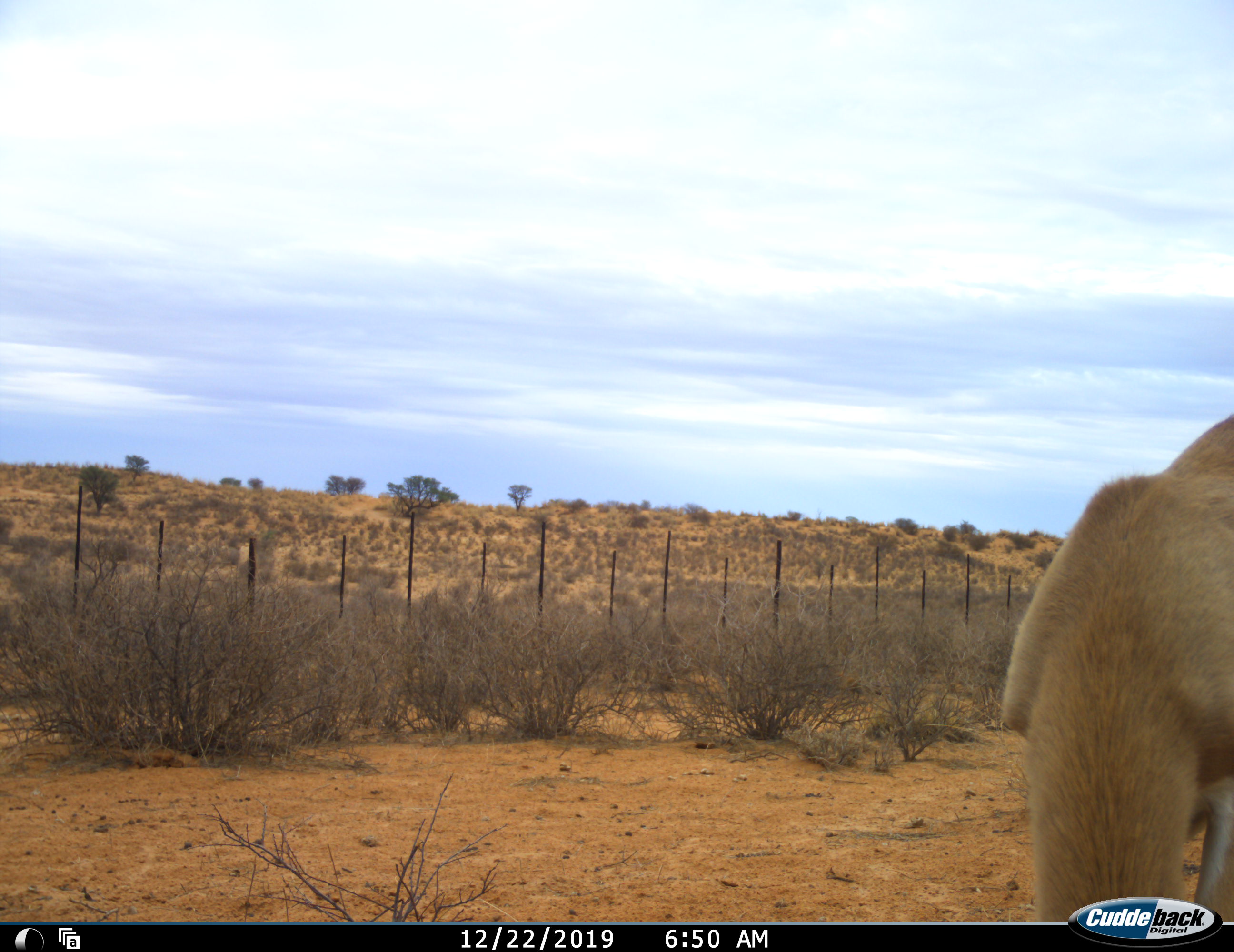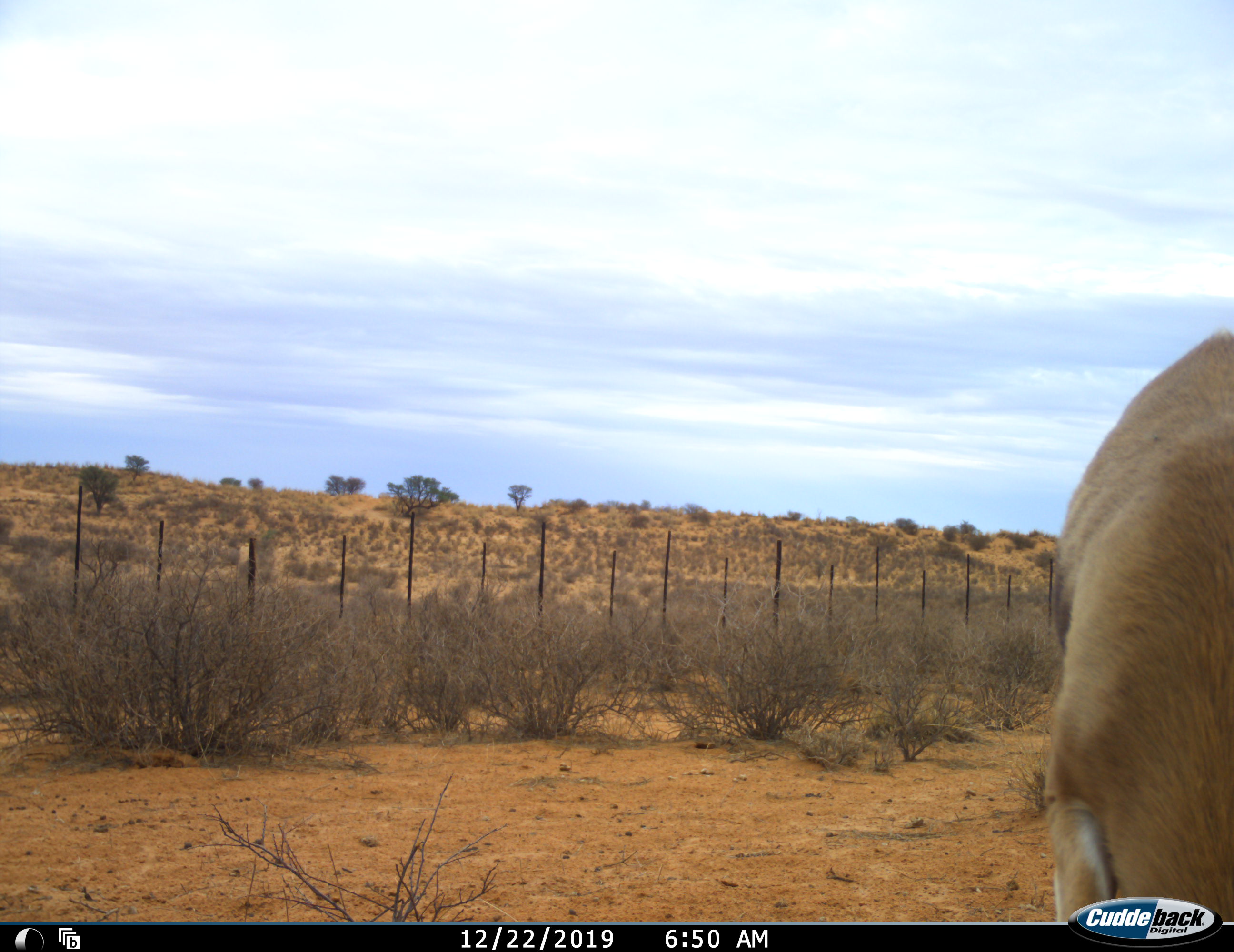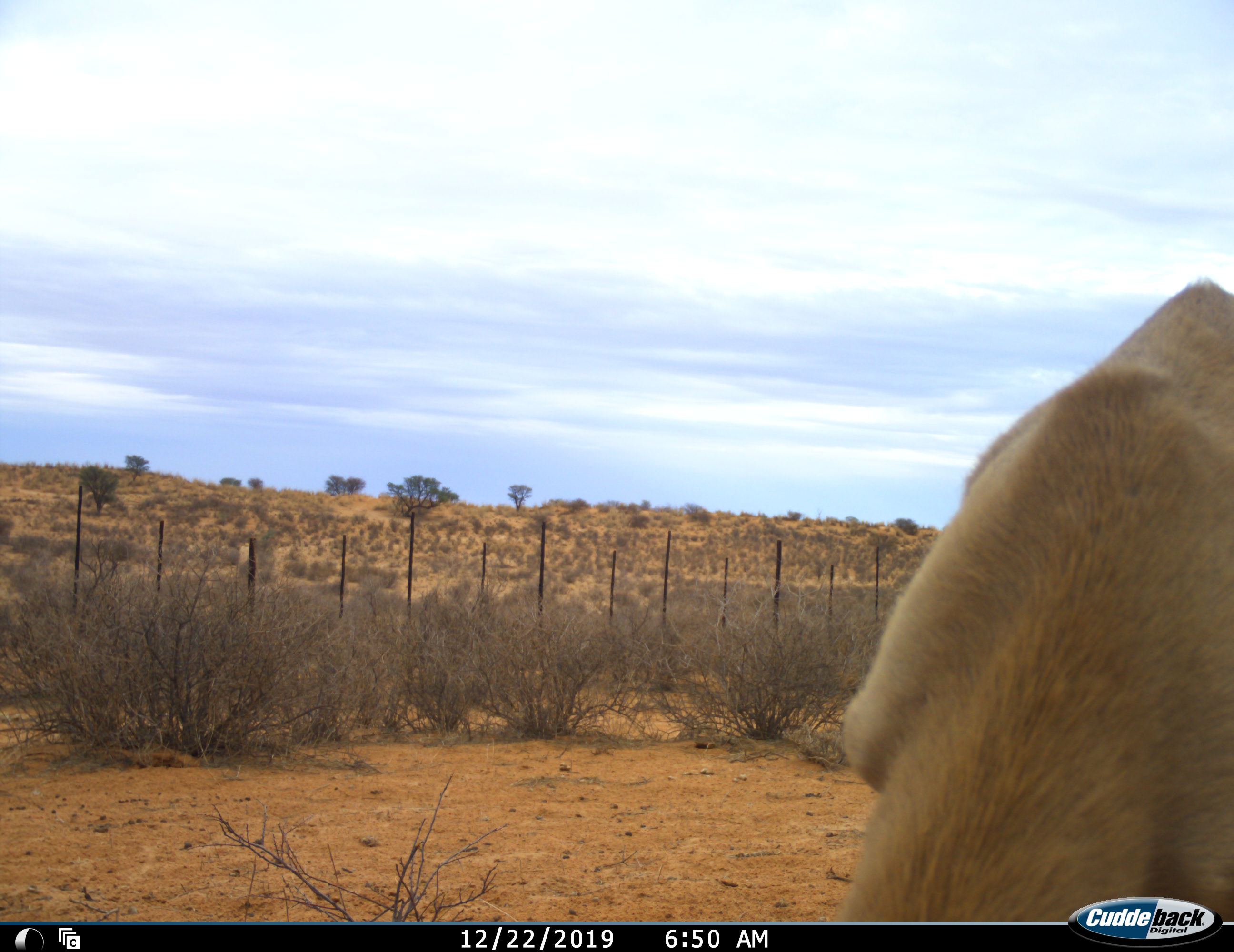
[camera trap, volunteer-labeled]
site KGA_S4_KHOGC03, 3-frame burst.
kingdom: Animalia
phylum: Chordata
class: Mammalia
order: Artiodactyla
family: Bovidae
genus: Antidorcas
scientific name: Antidorcas marsupialis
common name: springbok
Springbok (Antidorcas marsupialis), count 1. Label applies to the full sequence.